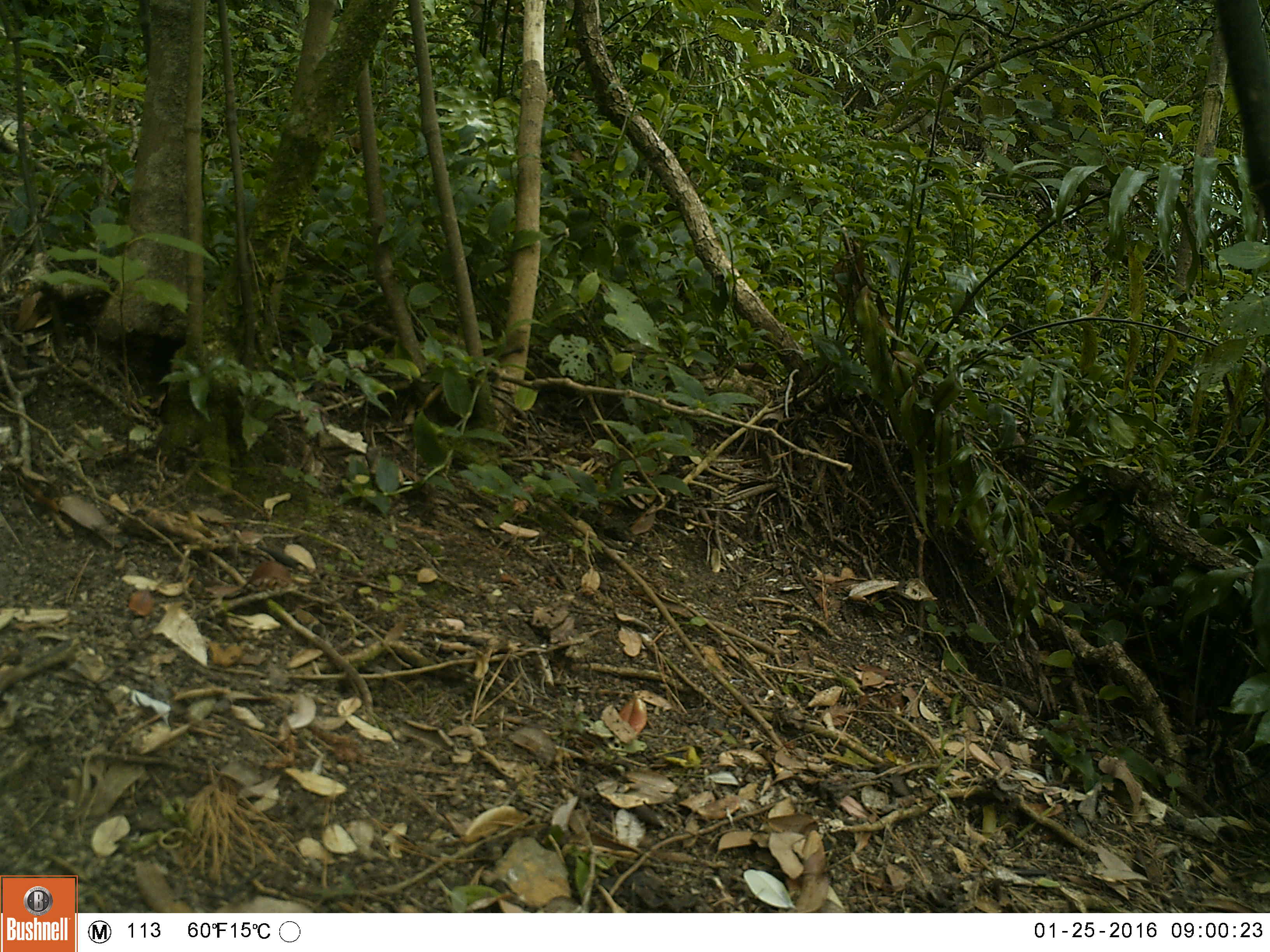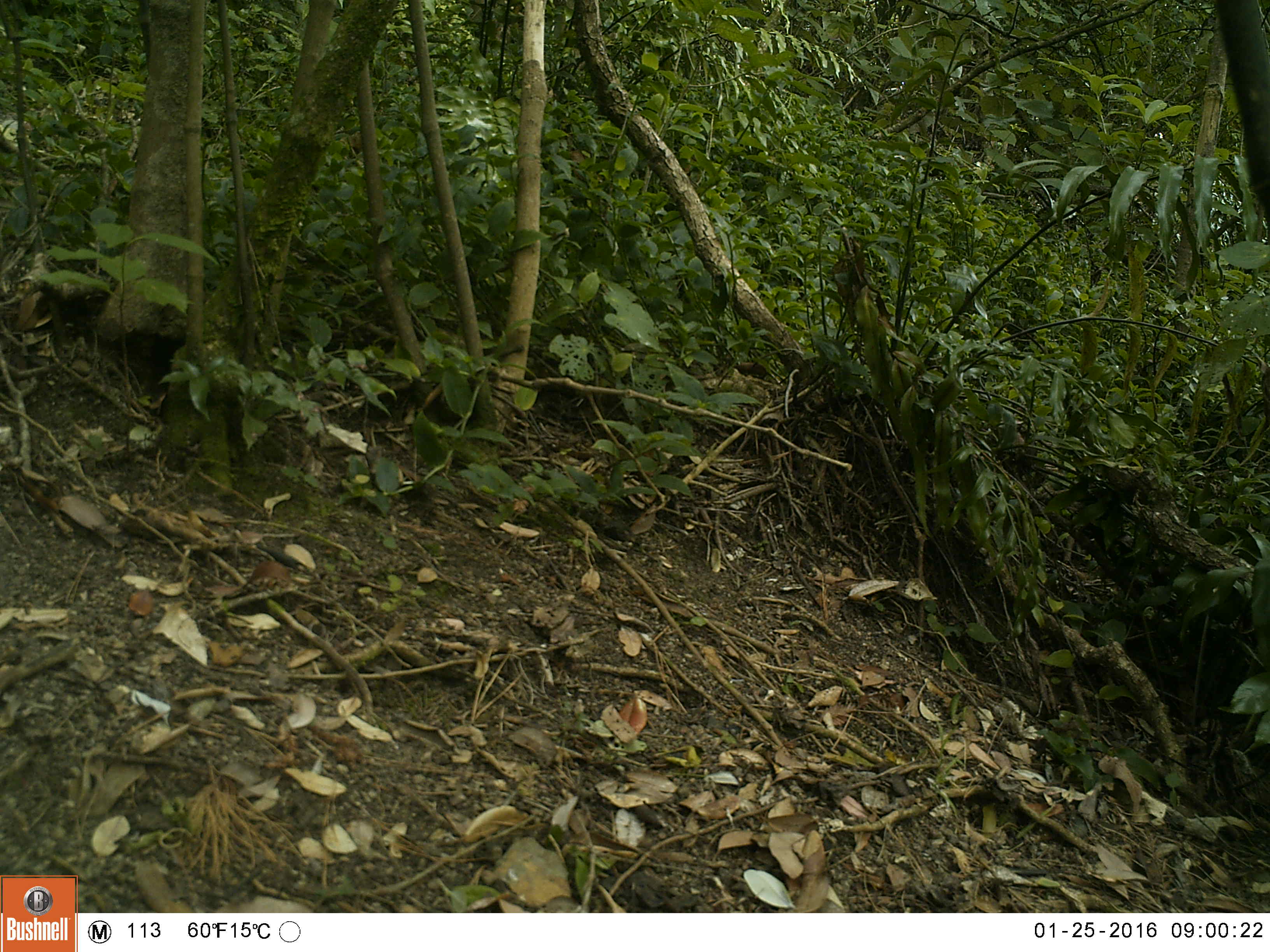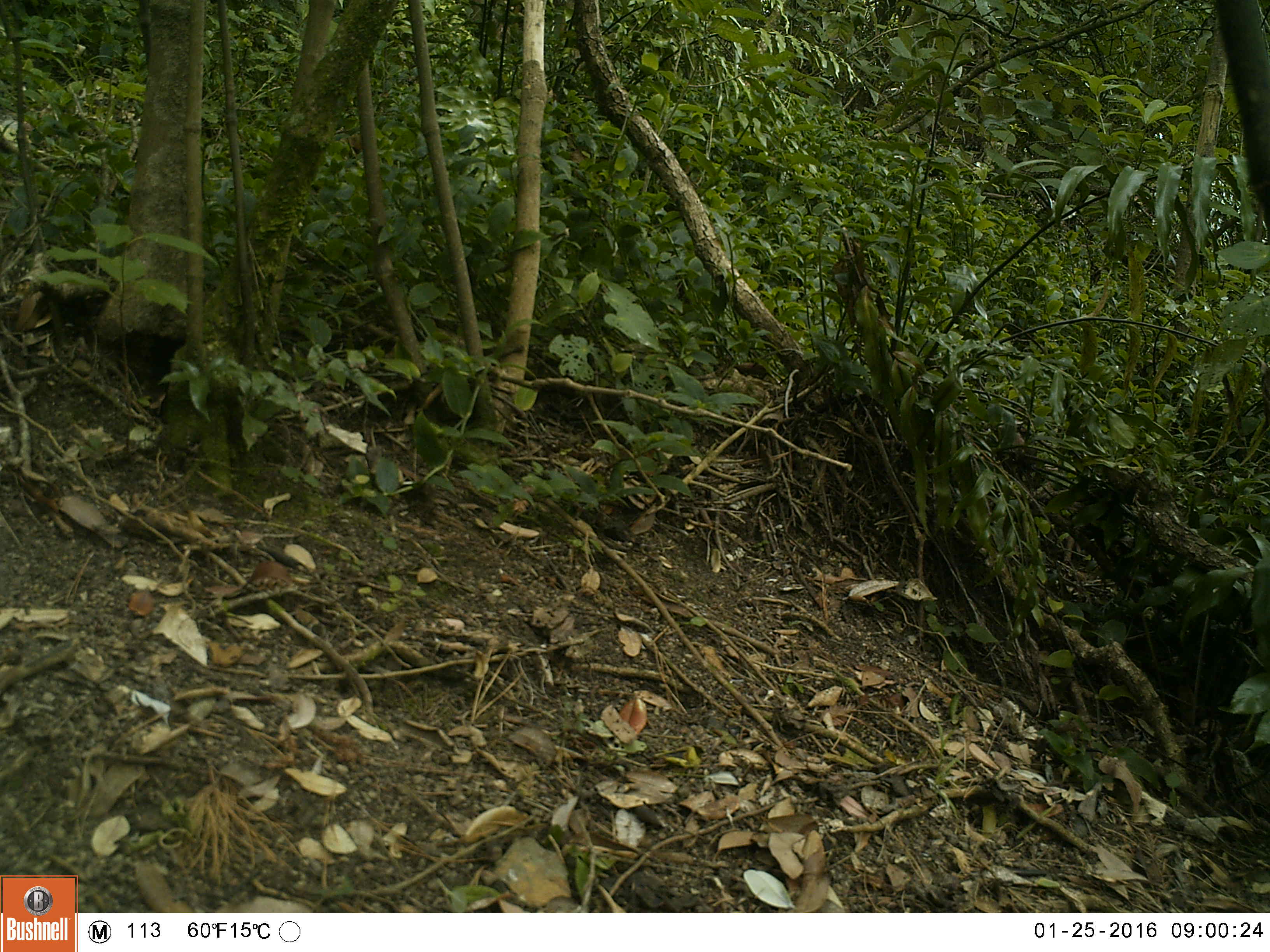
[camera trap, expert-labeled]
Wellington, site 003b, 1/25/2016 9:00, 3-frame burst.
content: no animal present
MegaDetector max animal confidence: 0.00